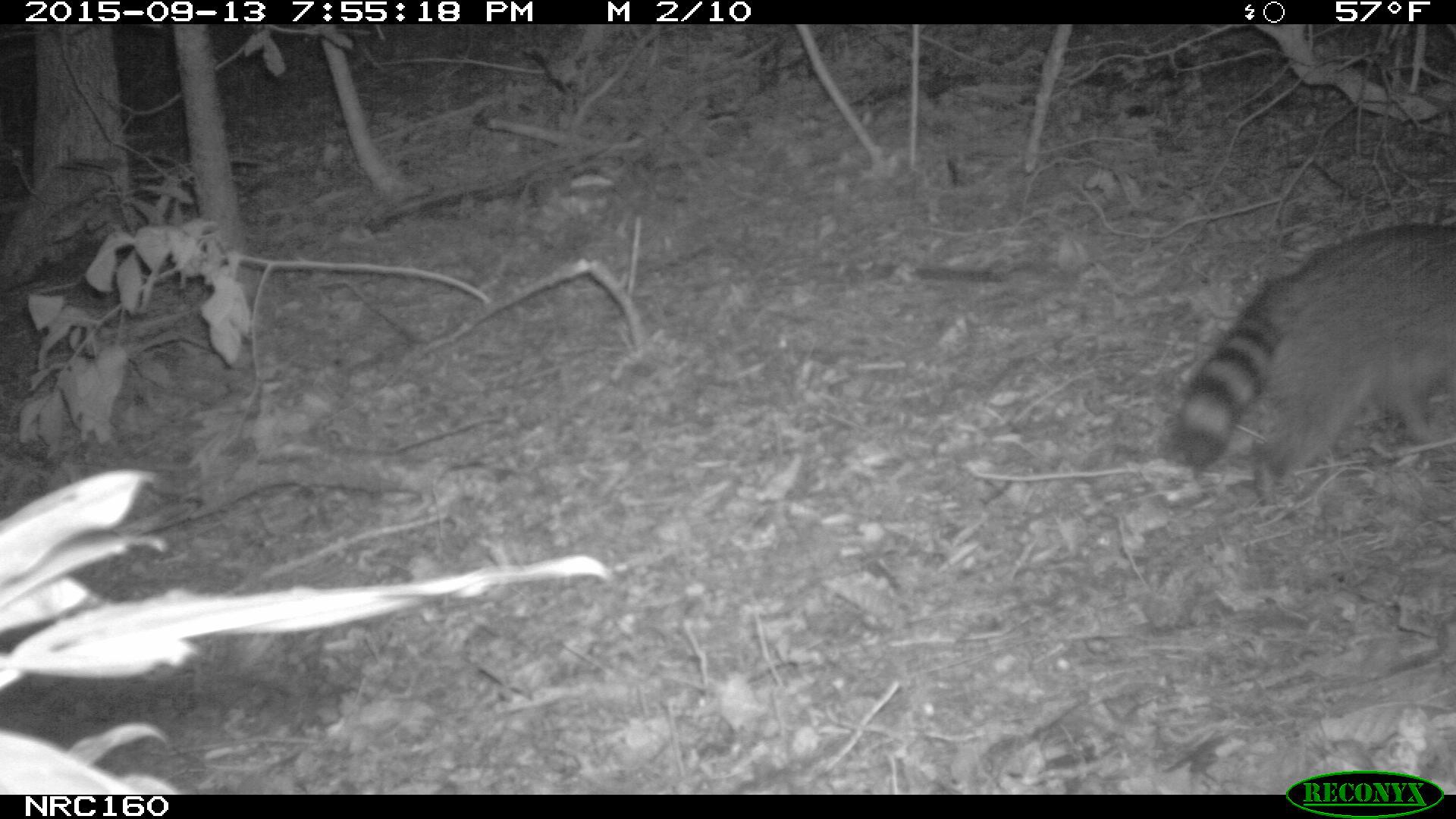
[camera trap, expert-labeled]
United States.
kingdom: Animalia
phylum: Chordata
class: Mammalia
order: Carnivora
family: Procyonidae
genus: Procyon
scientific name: Procyon lotor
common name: northern raccoon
Northern Raccoon (Procyon lotor).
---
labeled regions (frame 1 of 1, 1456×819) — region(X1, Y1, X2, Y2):
Northern Raccoon: region(1150, 215, 1456, 500)